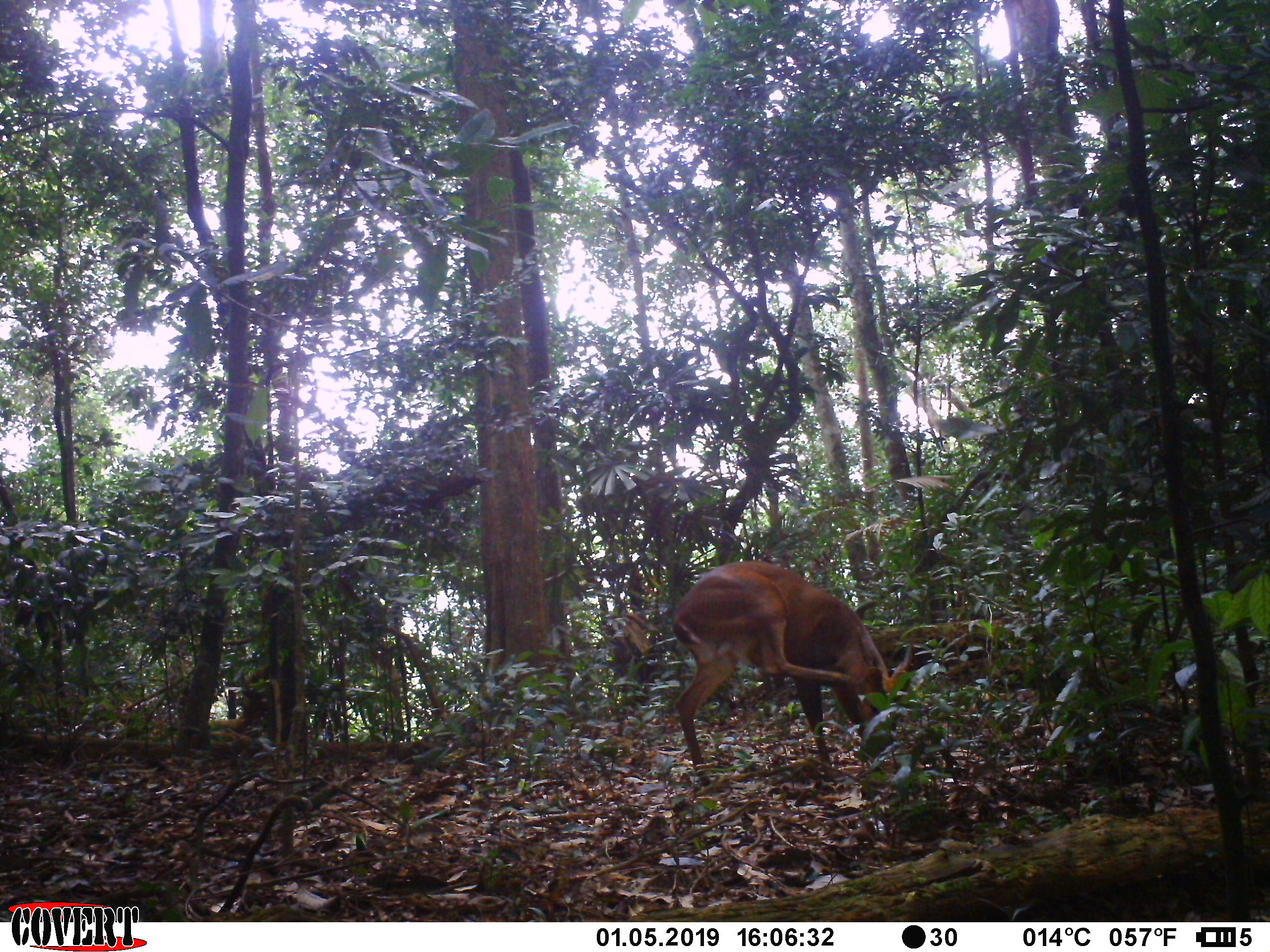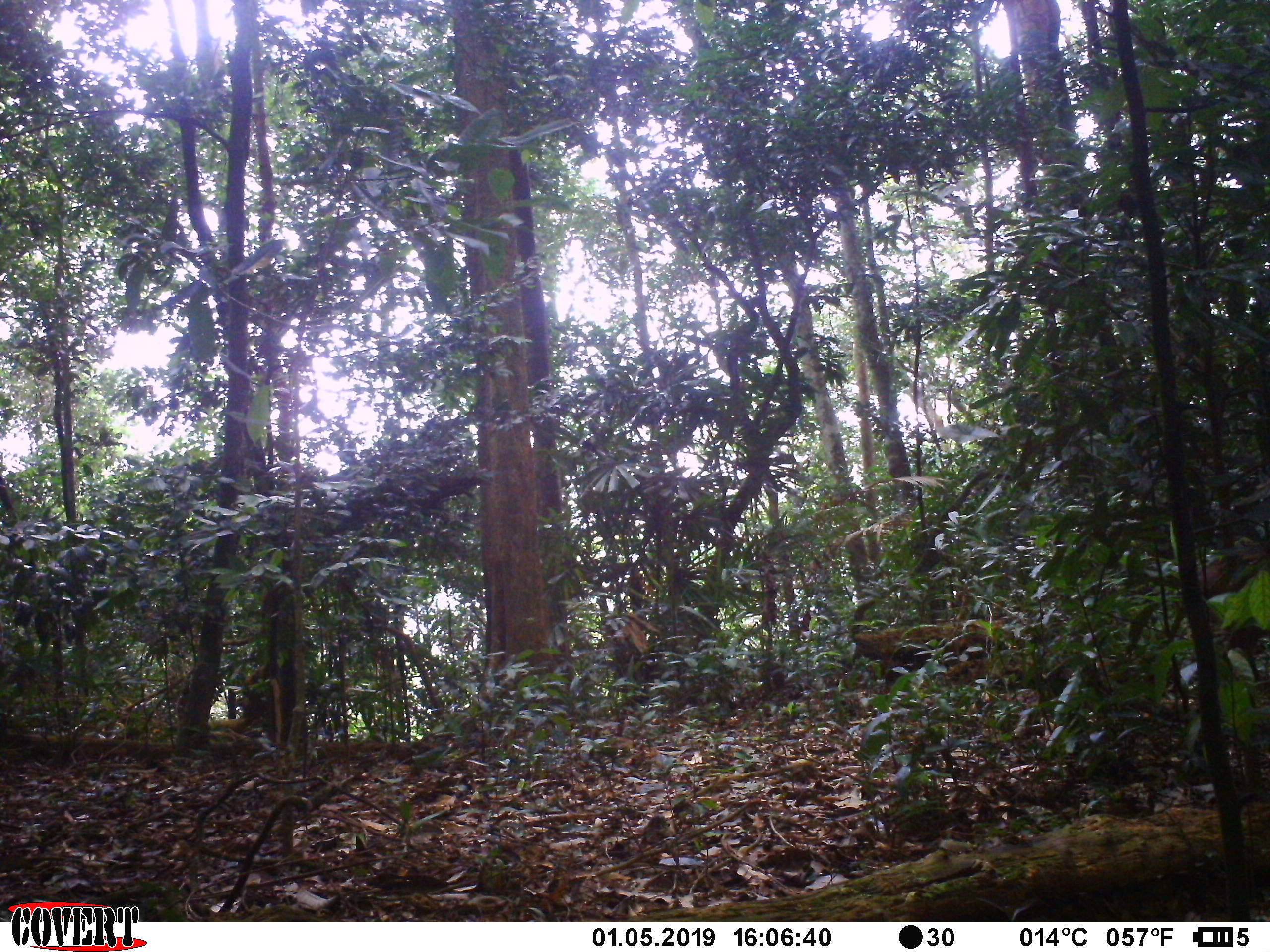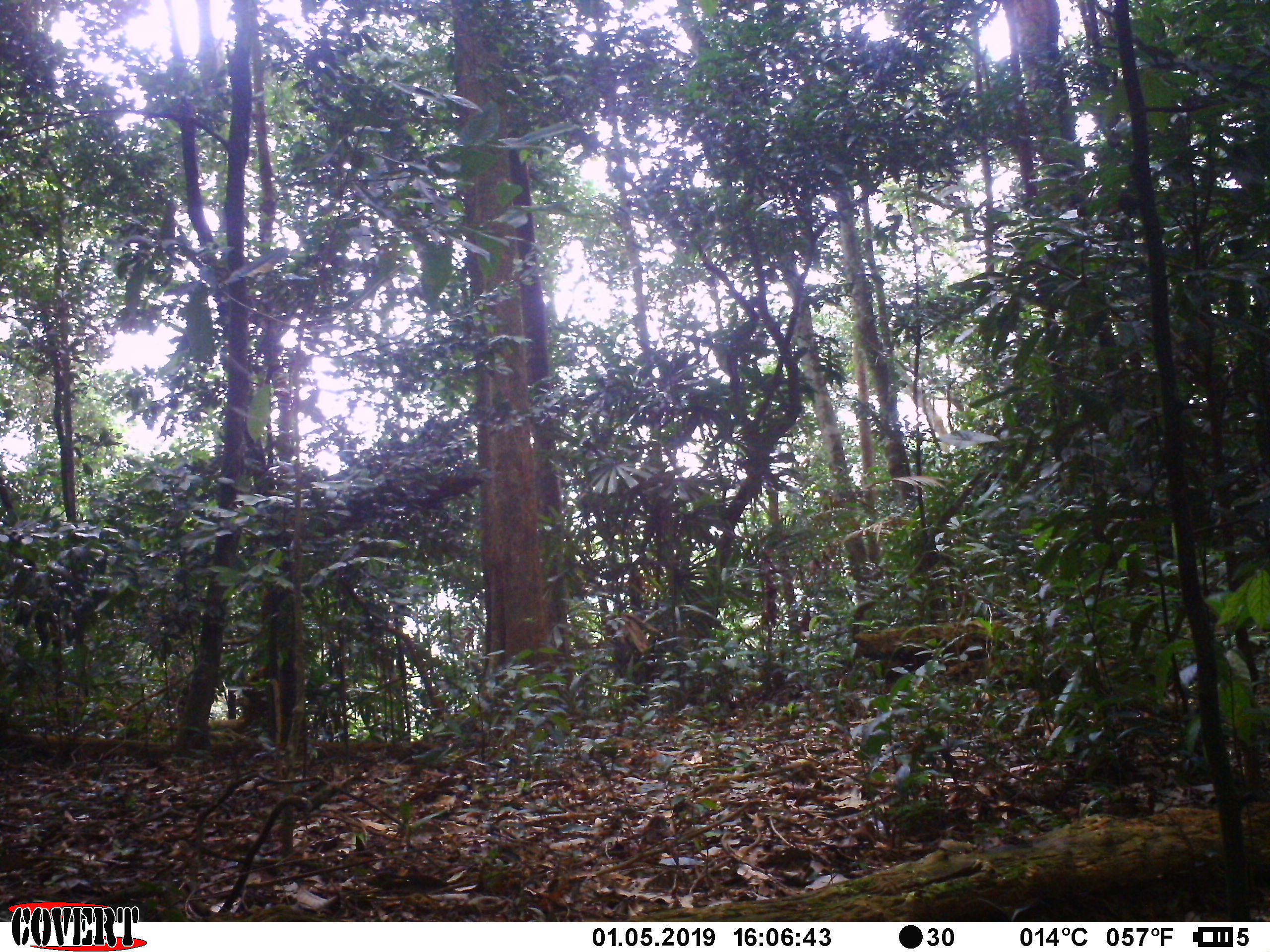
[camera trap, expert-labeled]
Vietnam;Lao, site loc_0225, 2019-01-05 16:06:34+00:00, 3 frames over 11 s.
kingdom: Animalia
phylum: Chordata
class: Mammalia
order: Artiodactyla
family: Cervidae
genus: Muntiacus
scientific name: Muntiacus vuquangensis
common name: large-antlered muntjac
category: large antlered muntjac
Large antlered muntjac (large-antlered muntjac) (Muntiacus vuquangensis). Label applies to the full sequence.